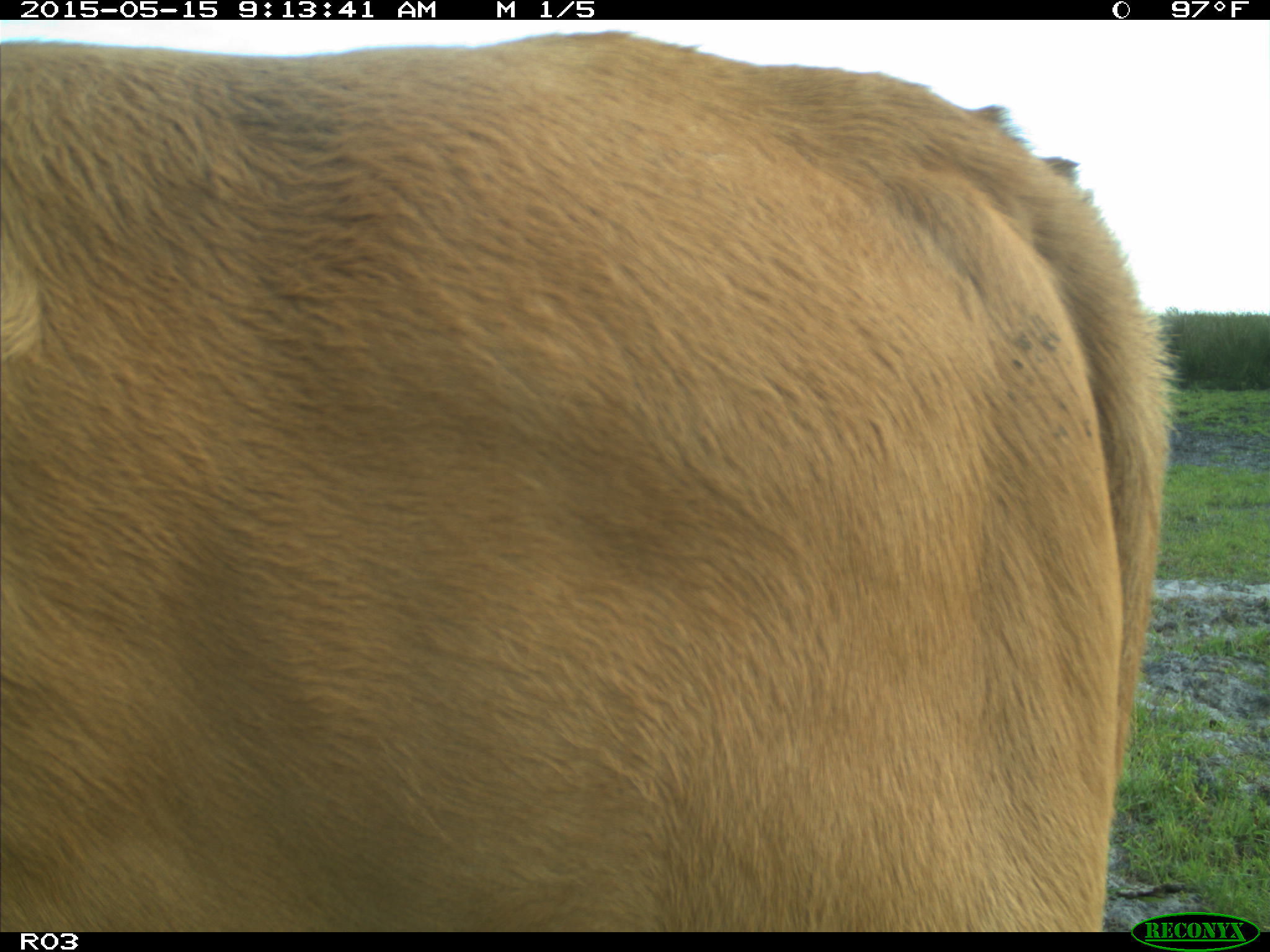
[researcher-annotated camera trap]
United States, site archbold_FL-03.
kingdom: Animalia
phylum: Chordata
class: Mammalia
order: Artiodactyla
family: Bovidae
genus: Bos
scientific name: Bos taurus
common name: domestic cow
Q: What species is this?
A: Bos taurus (domestic cow).